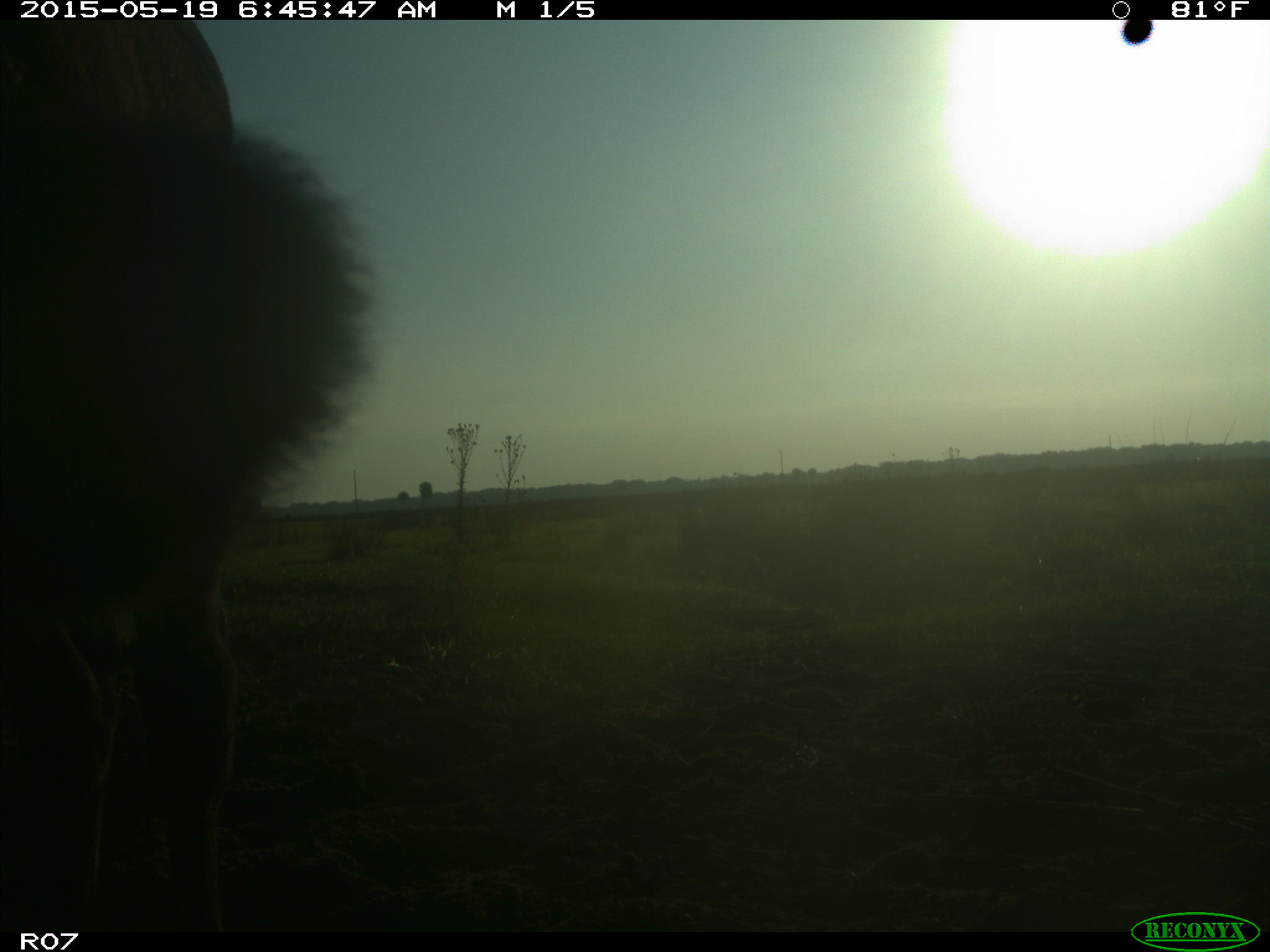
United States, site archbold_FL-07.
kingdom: Animalia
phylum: Chordata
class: Mammalia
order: Artiodactyla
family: Bovidae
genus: Bos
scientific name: Bos taurus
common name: domestic cow